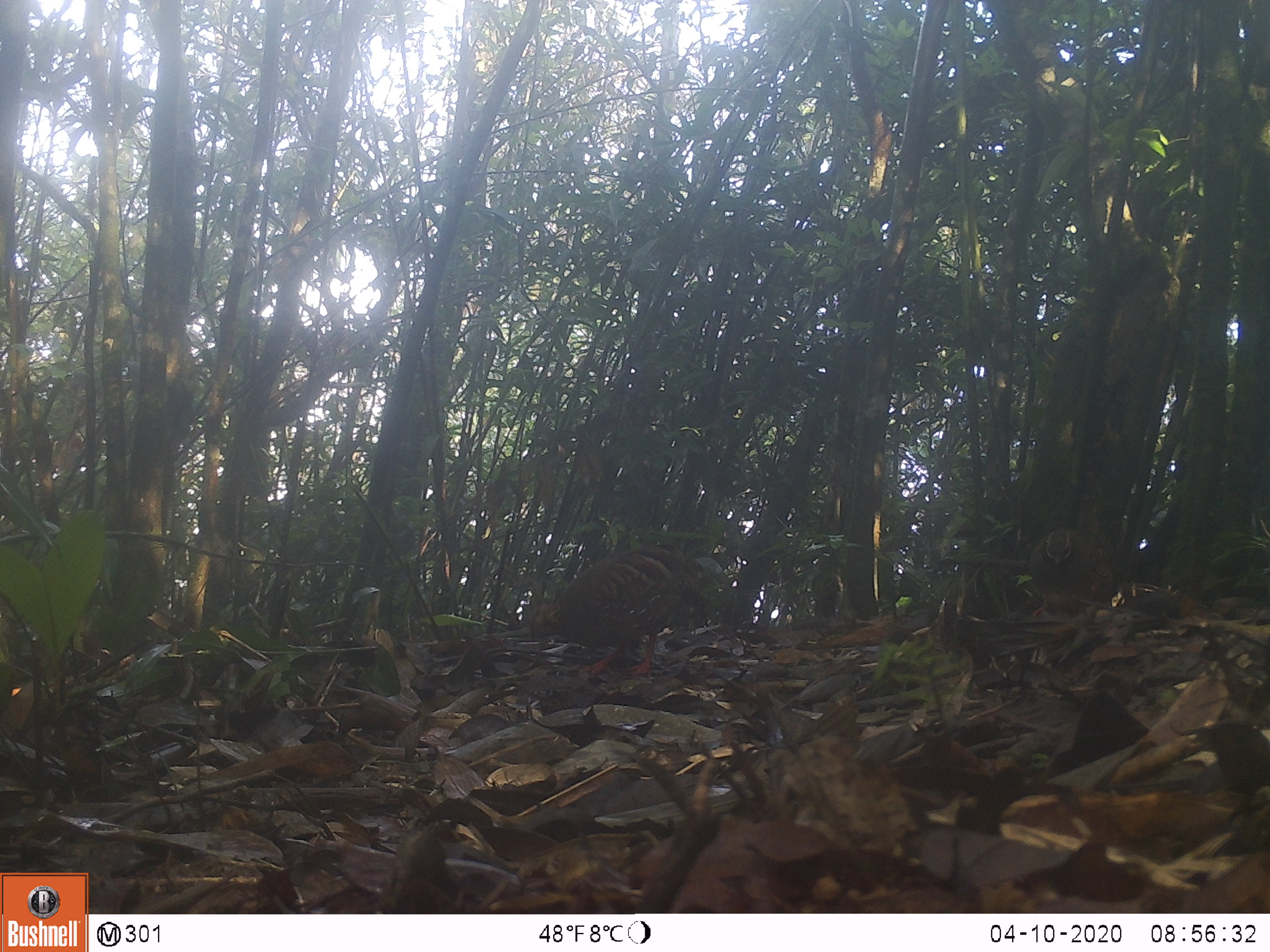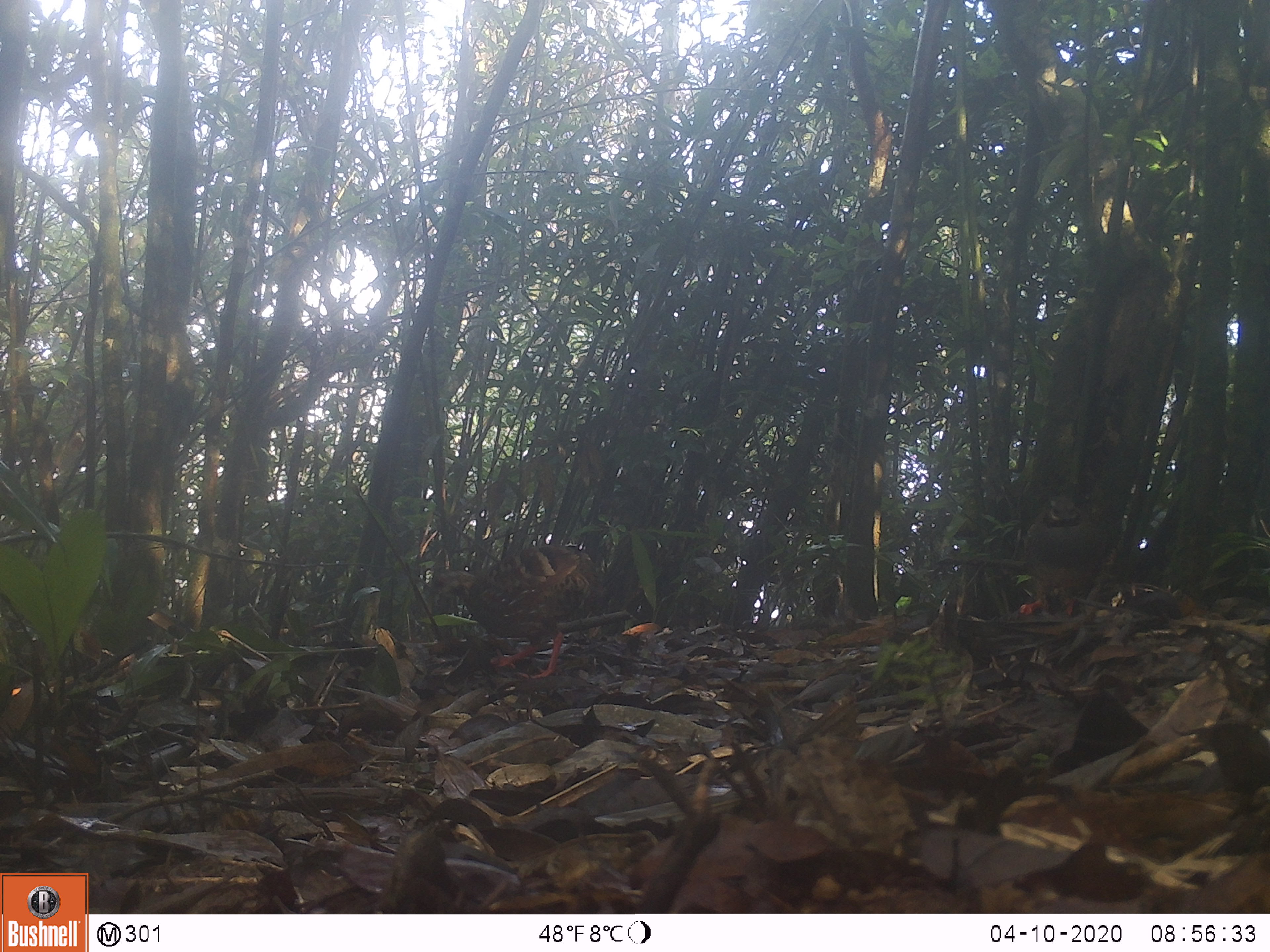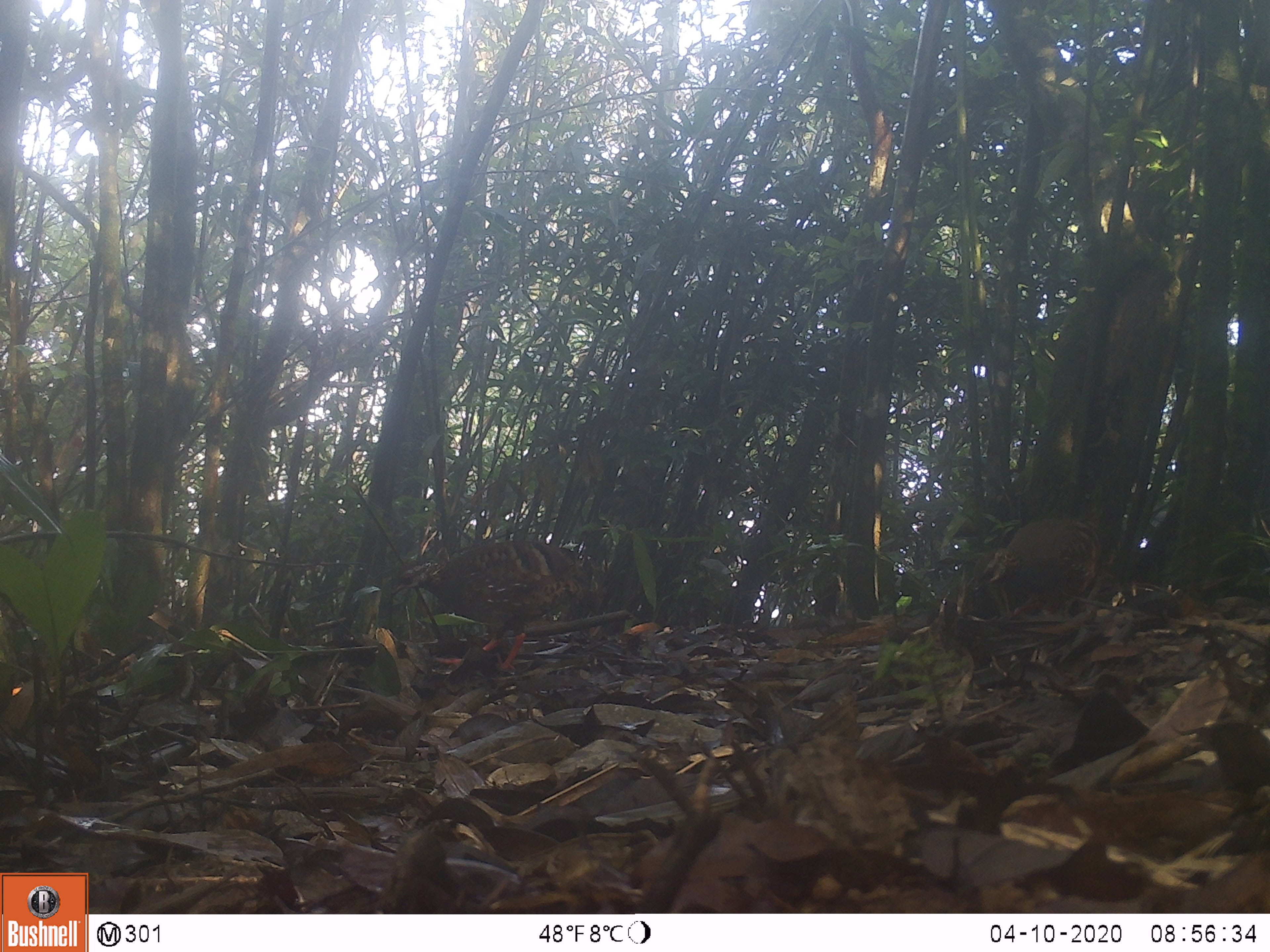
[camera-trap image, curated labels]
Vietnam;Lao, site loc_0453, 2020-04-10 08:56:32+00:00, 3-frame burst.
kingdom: Animalia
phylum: Chordata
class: Aves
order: Galliformes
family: Phasianidae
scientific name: Phasianidae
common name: partridge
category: unidentified partridge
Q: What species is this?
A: Unidentified partridge (partridge) (Phasianidae).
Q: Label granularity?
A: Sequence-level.